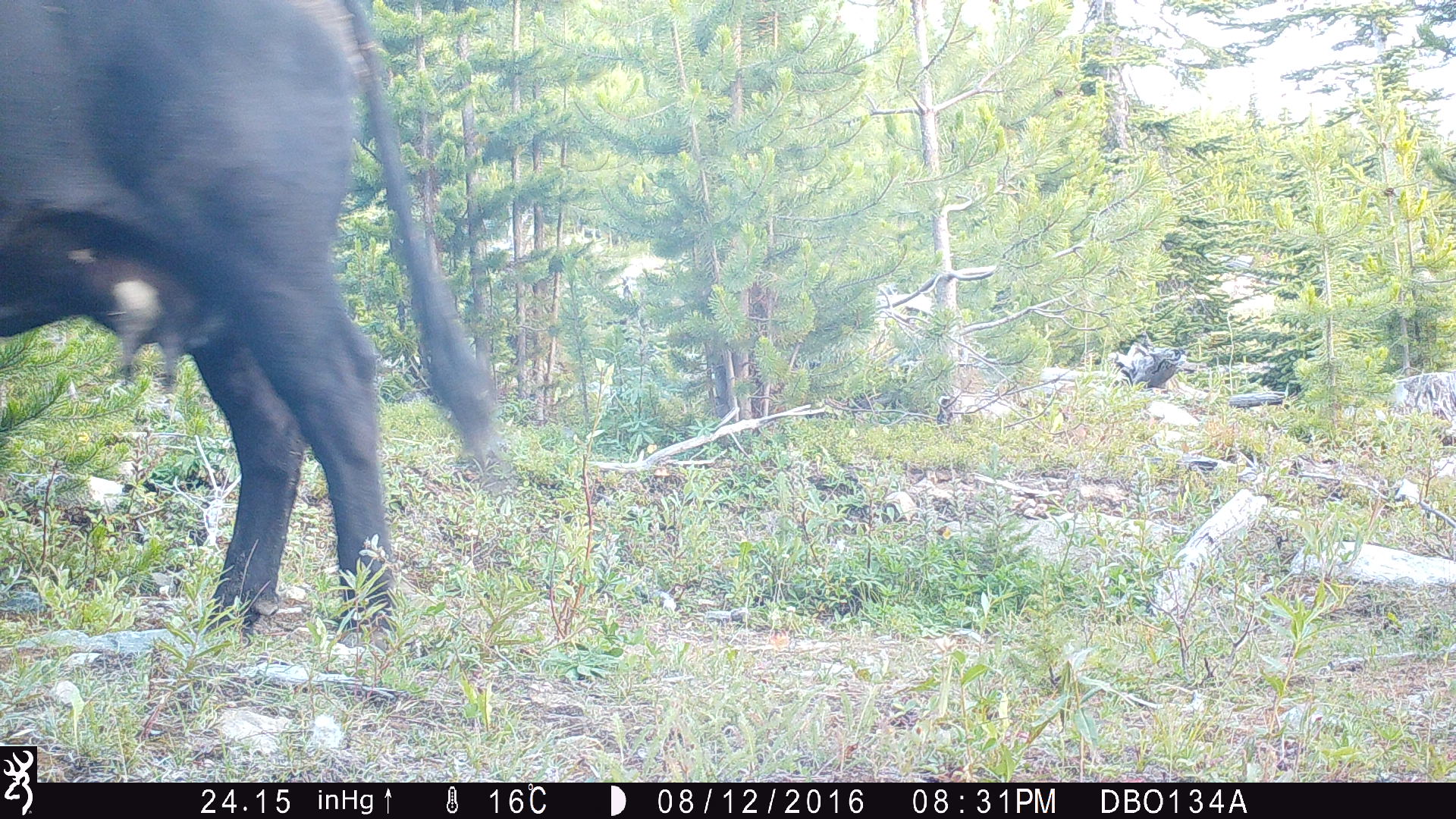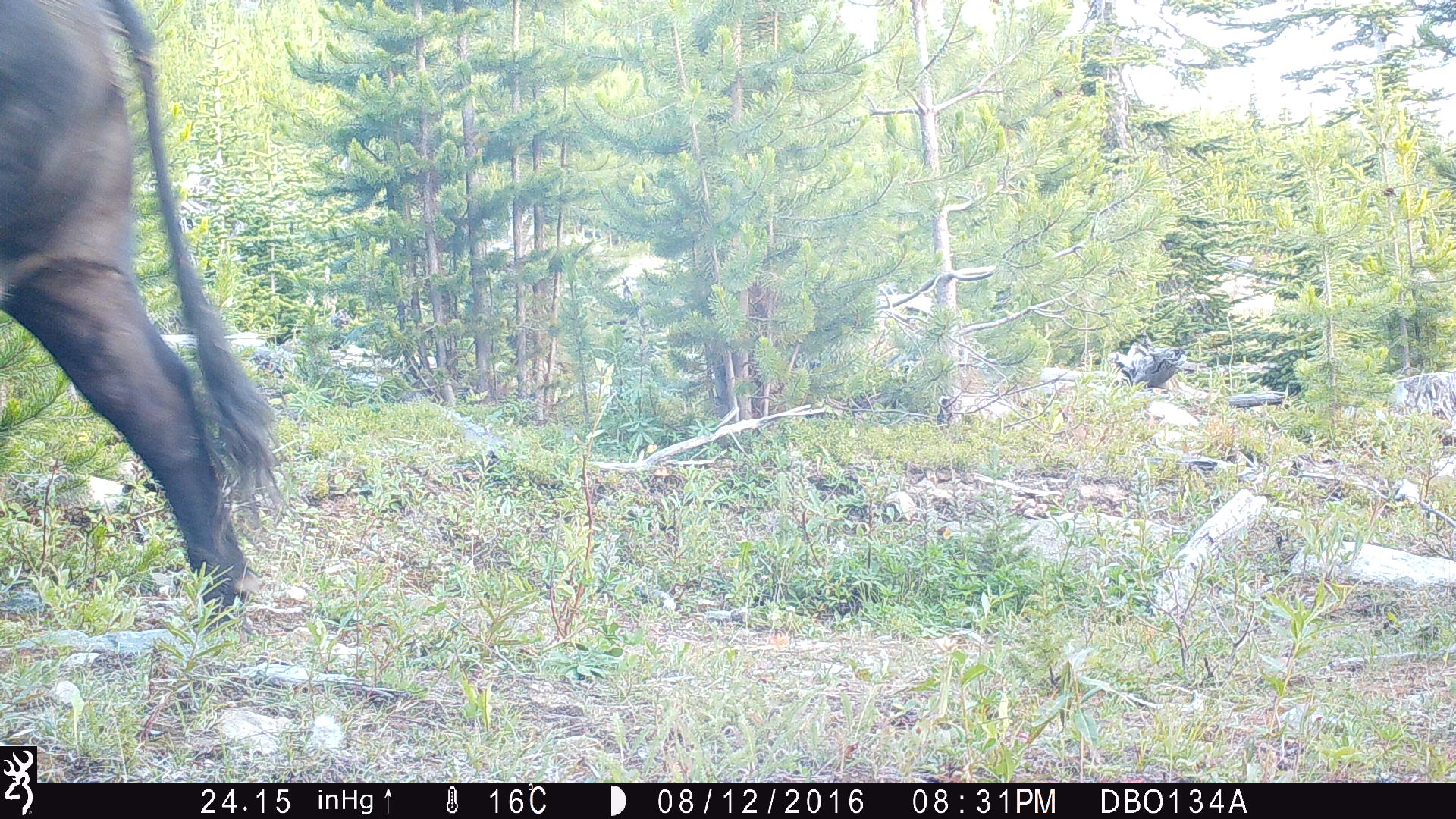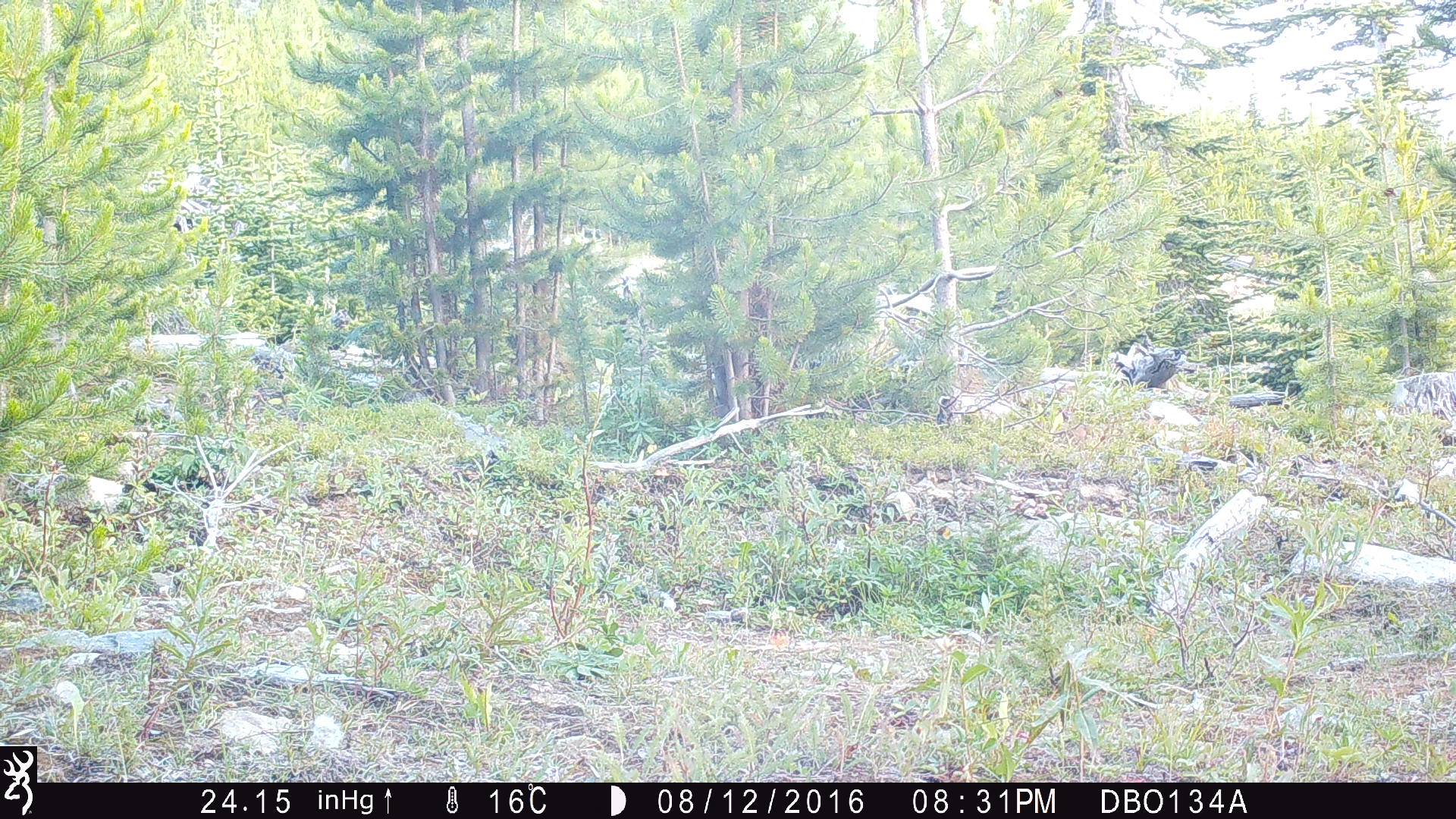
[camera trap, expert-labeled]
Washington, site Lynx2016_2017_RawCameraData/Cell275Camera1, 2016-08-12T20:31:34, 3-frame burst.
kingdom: Animalia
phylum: Chordata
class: Mammalia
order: Artiodactyla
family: Bovidae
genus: Bos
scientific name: Bos taurus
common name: domestic cattle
Domestic cattle (Bos taurus). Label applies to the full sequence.